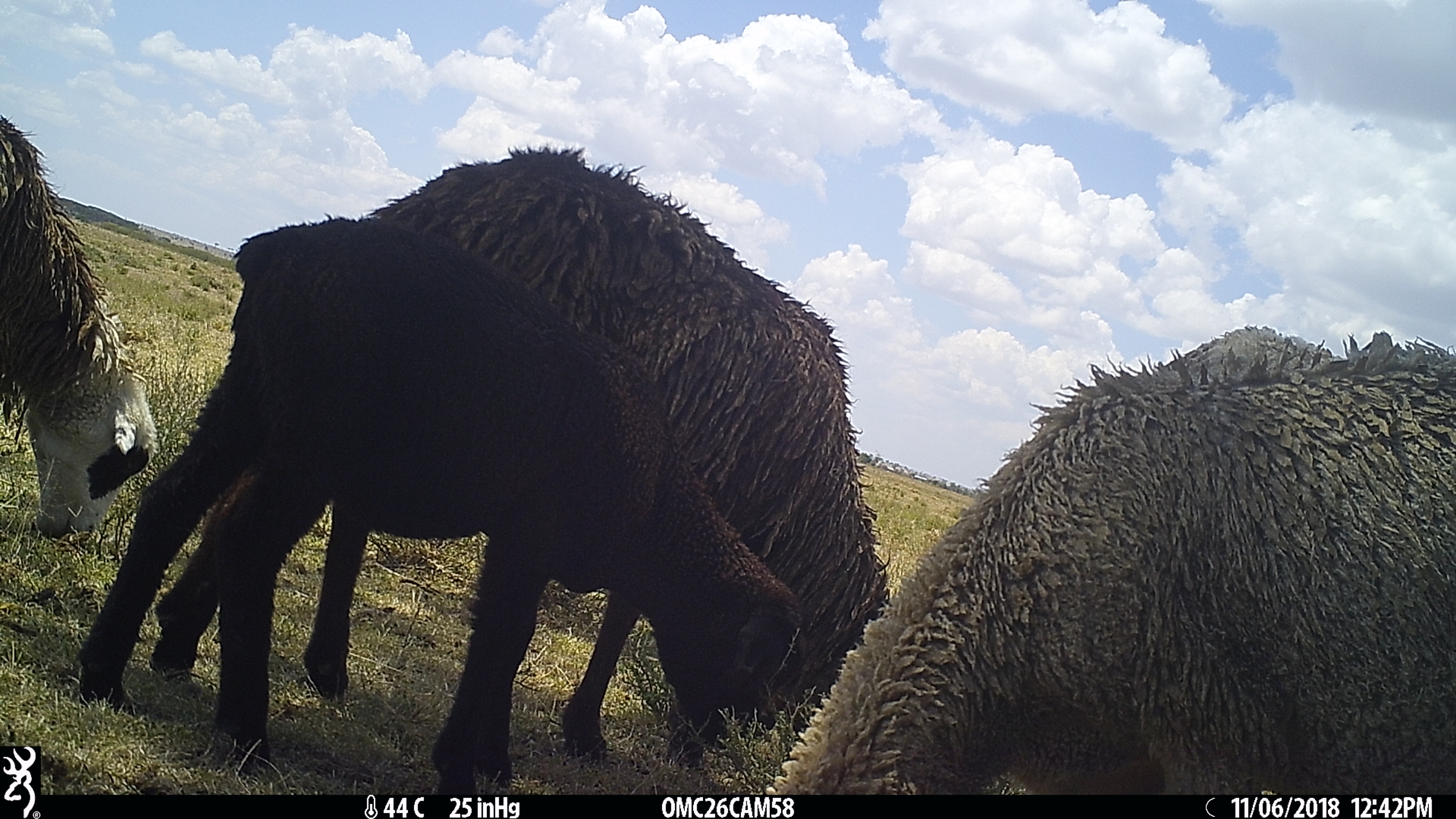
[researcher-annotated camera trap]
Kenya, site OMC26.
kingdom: Animalia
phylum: Chordata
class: Mammalia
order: Artiodactyla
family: Bovidae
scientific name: Bovidae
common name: sheep or goat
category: shoat